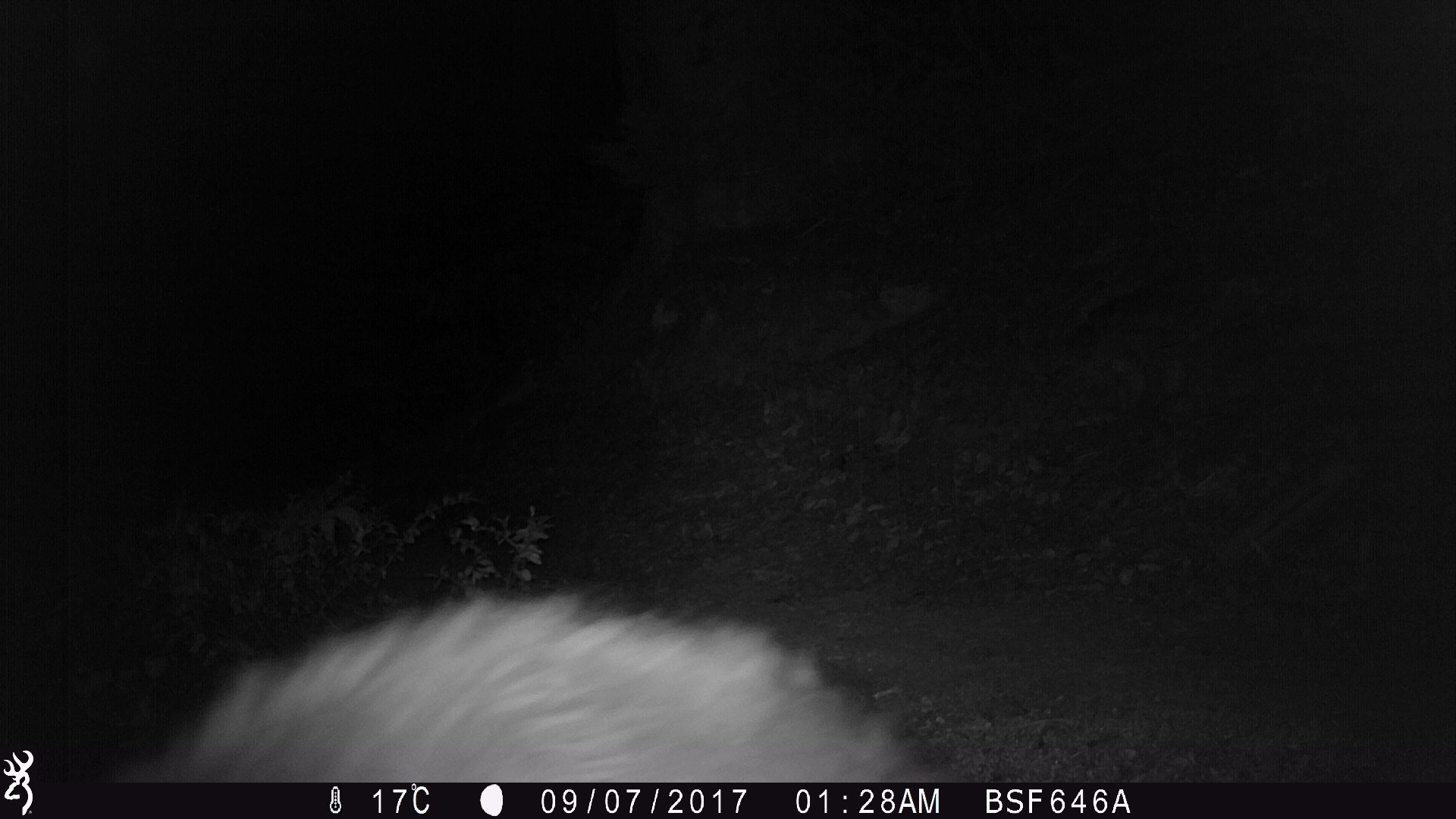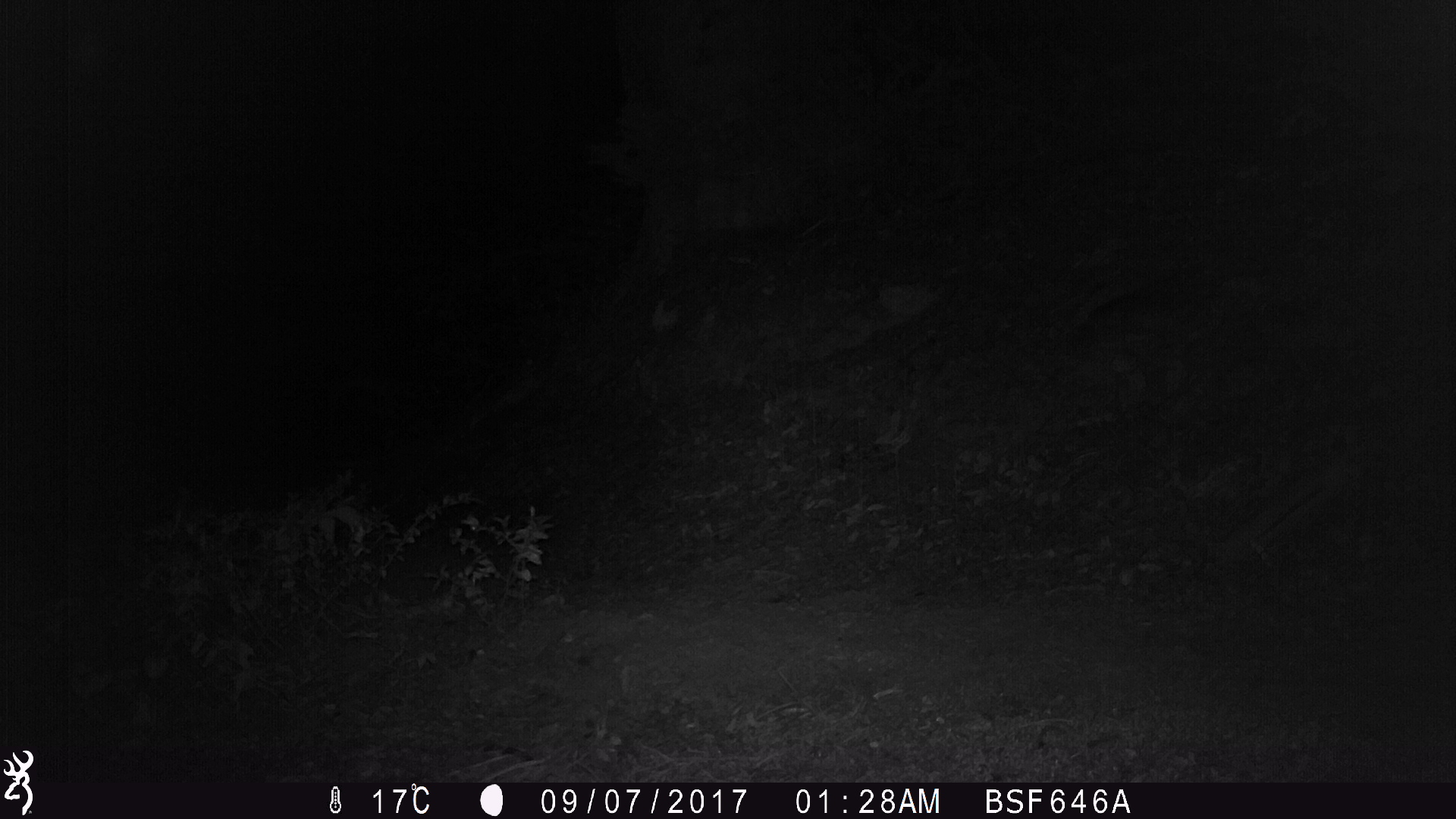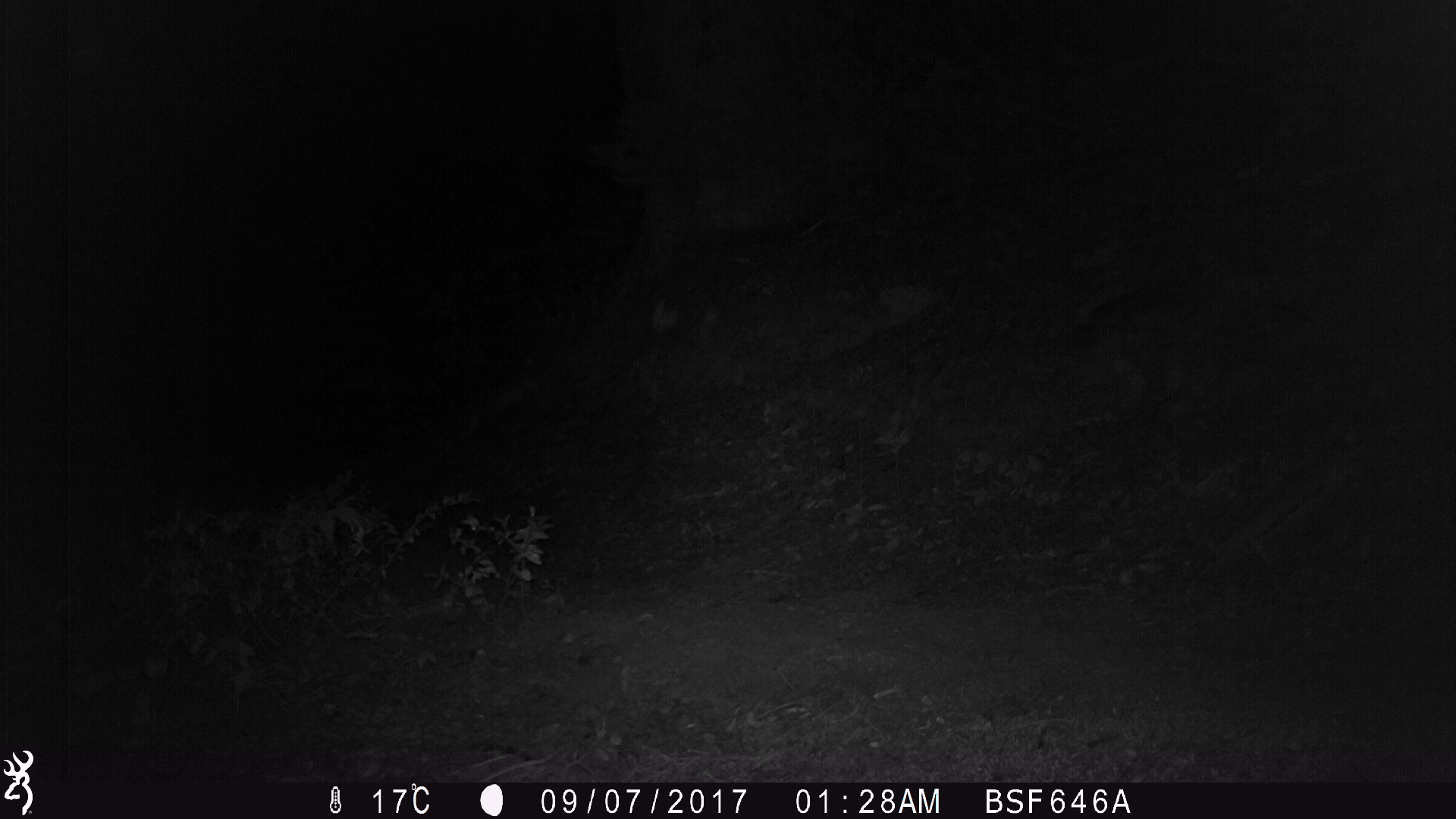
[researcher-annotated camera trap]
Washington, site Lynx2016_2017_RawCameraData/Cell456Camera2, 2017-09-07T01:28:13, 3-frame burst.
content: unidentified animal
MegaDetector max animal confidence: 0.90